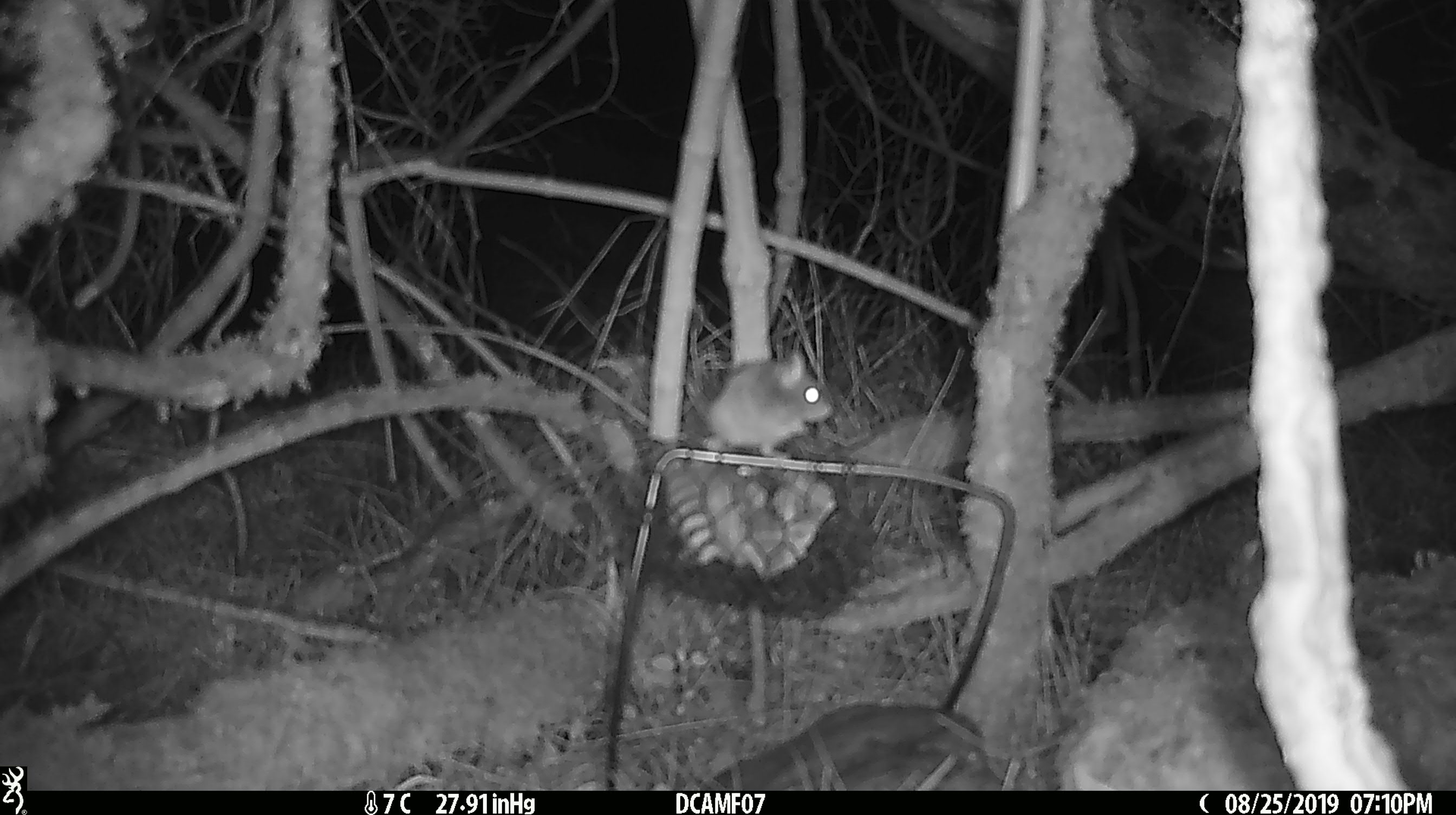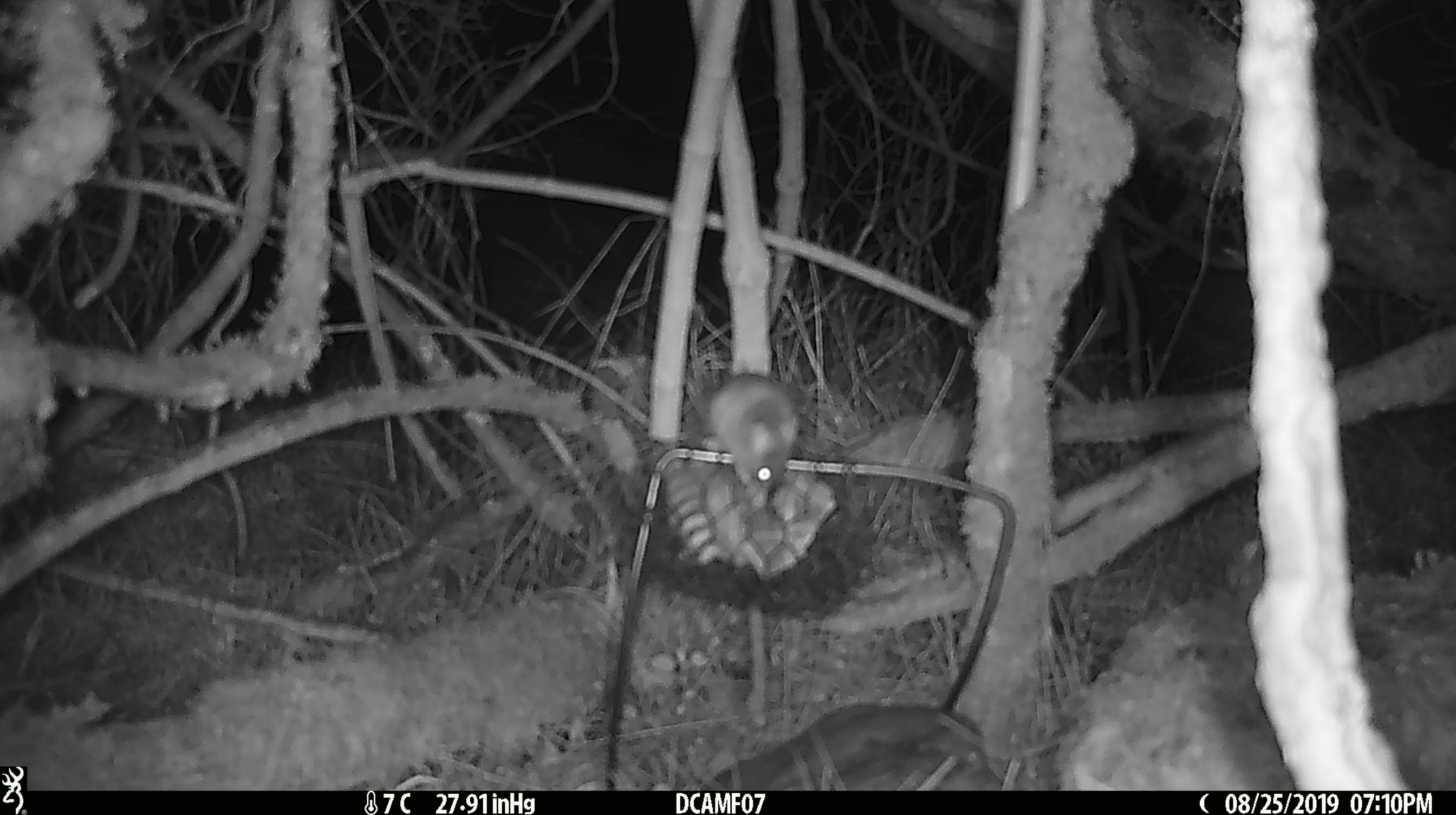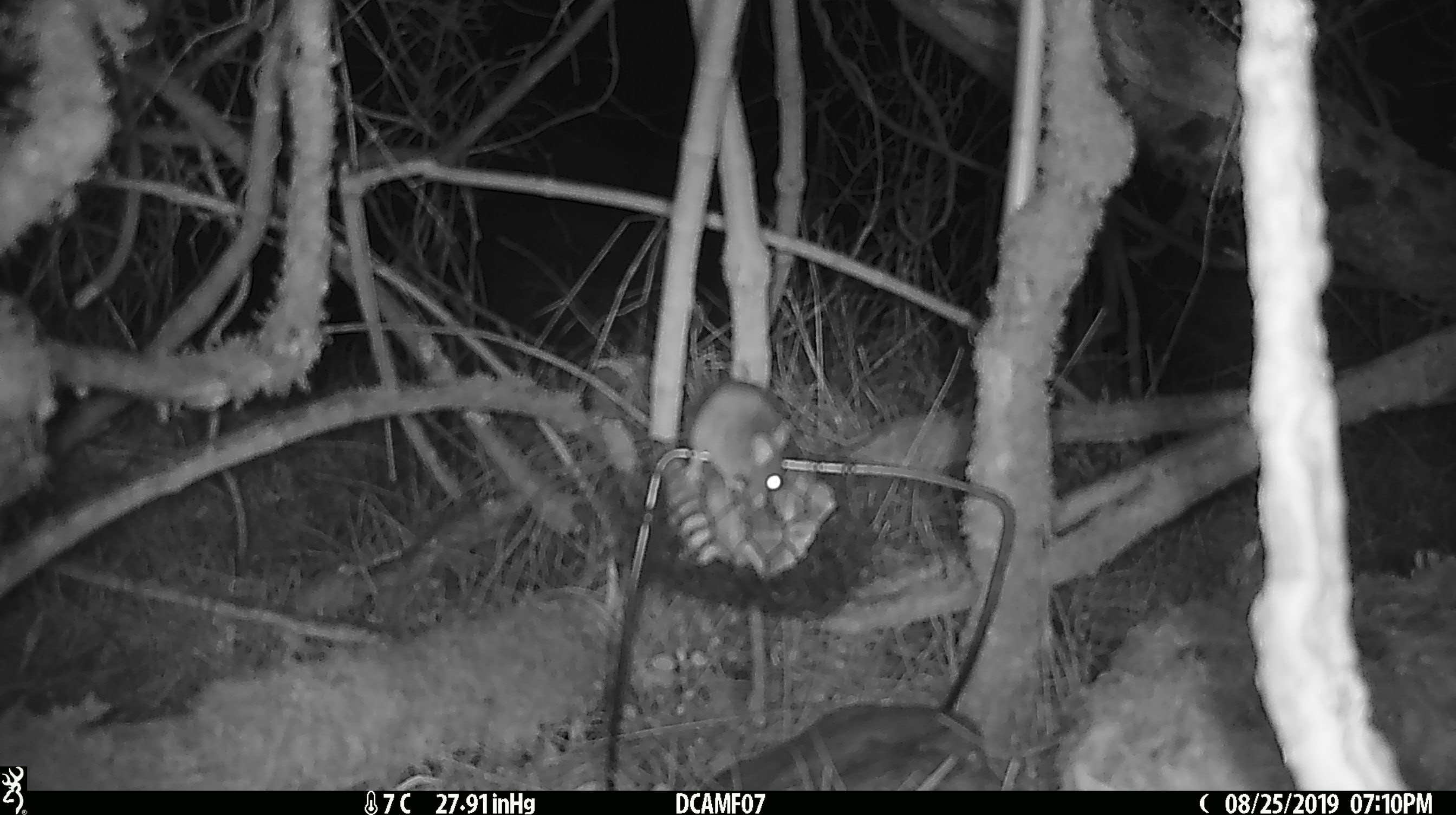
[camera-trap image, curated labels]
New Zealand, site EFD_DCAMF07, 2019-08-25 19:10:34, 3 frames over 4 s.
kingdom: Animalia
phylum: Chordata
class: Mammalia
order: Rodentia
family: Muridae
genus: Mus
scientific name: Mus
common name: mouse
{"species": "mouse (Mus)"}